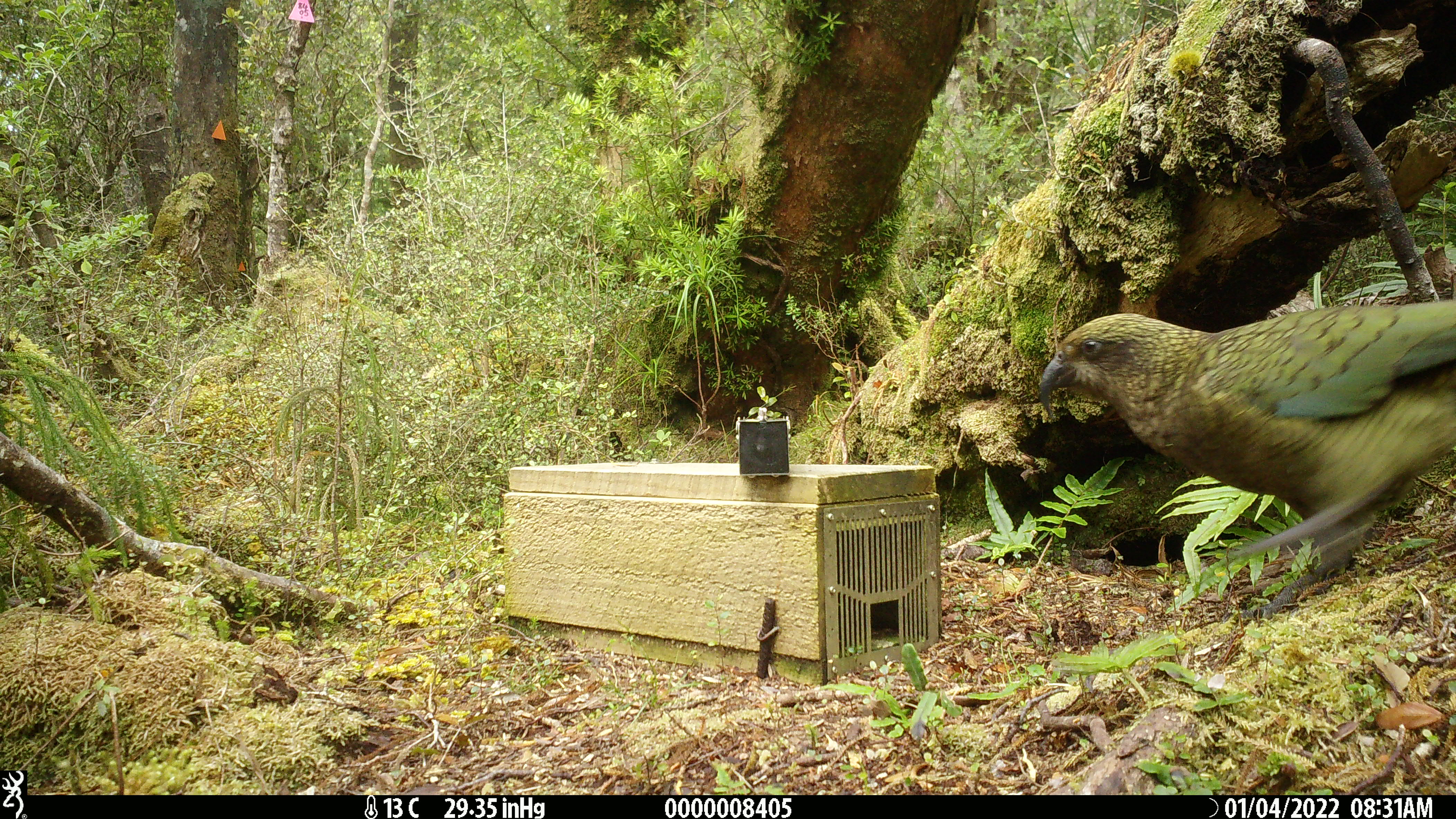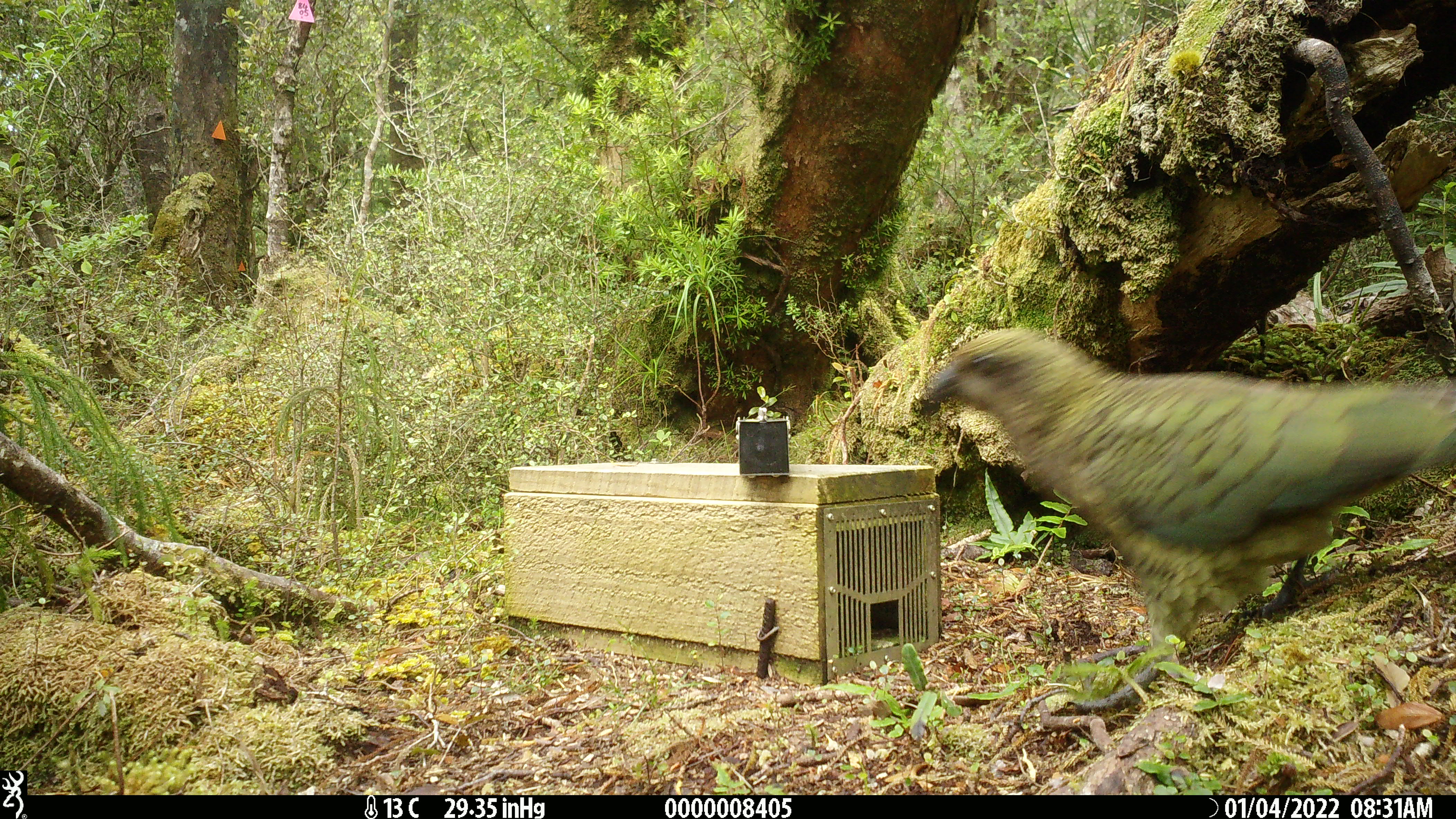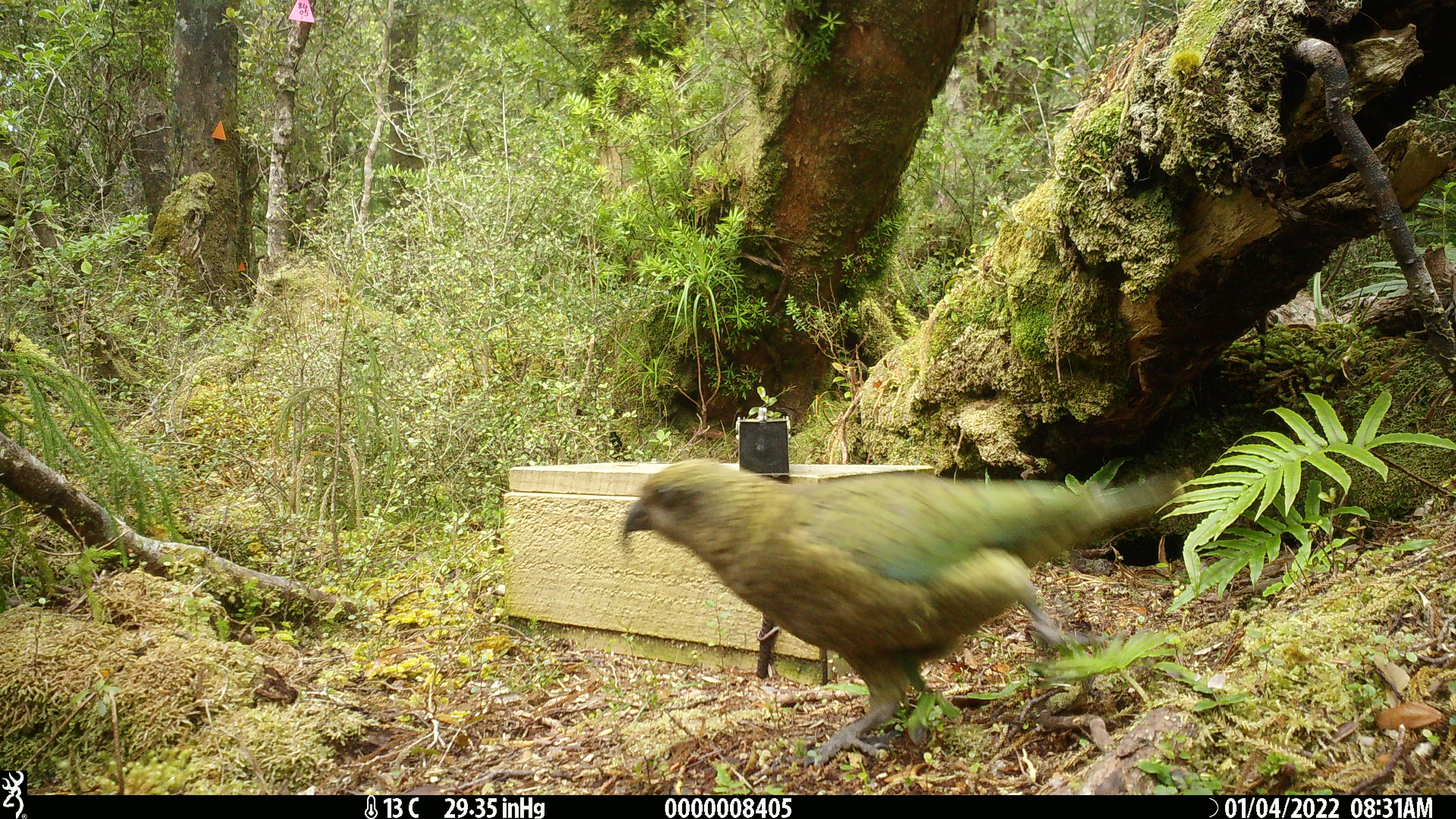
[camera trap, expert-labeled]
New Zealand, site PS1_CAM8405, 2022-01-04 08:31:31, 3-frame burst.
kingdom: Animalia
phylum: Chordata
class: Aves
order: Psittaciformes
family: Strigopidae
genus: Nestor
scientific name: Nestor notabilis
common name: kea